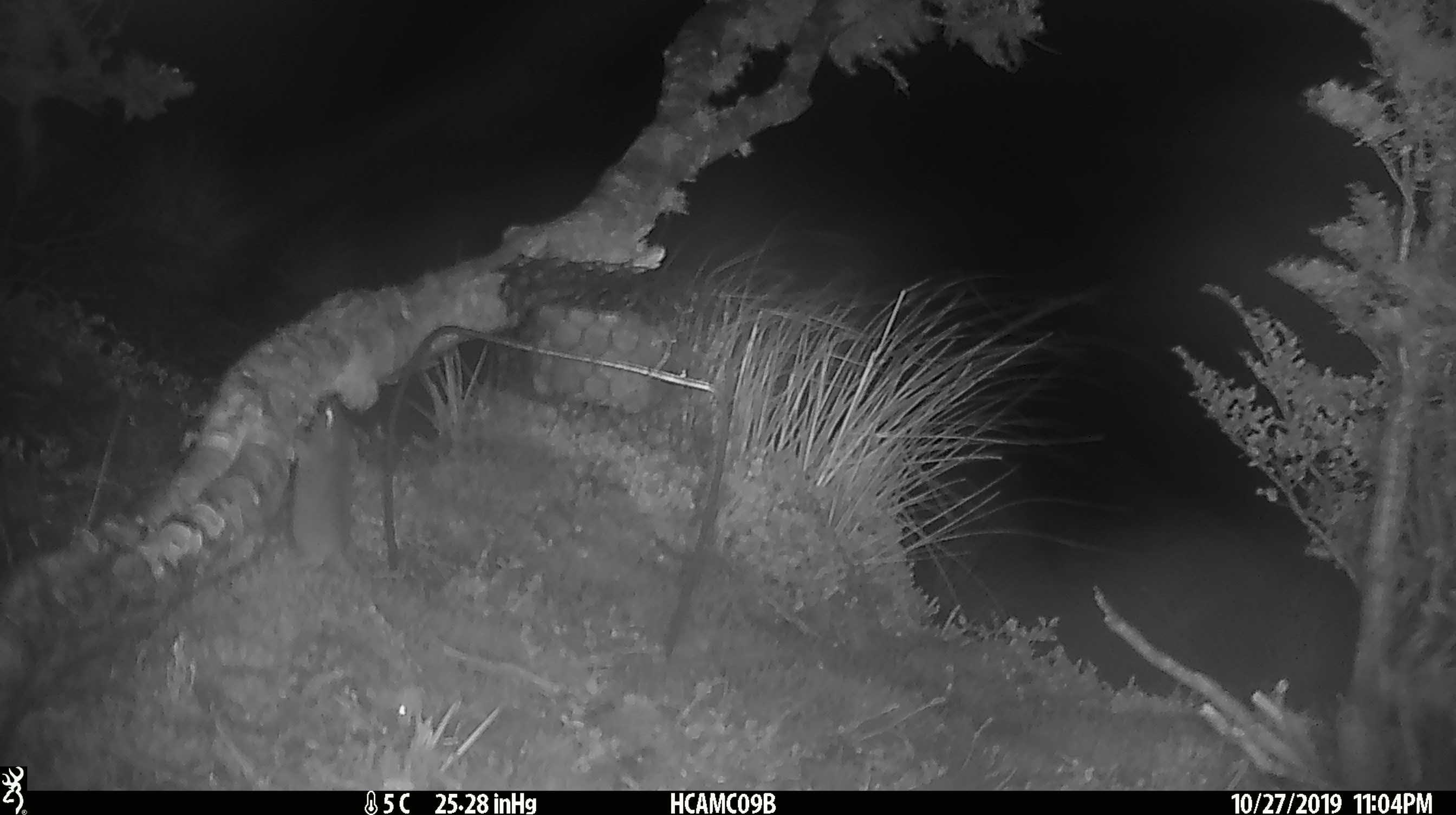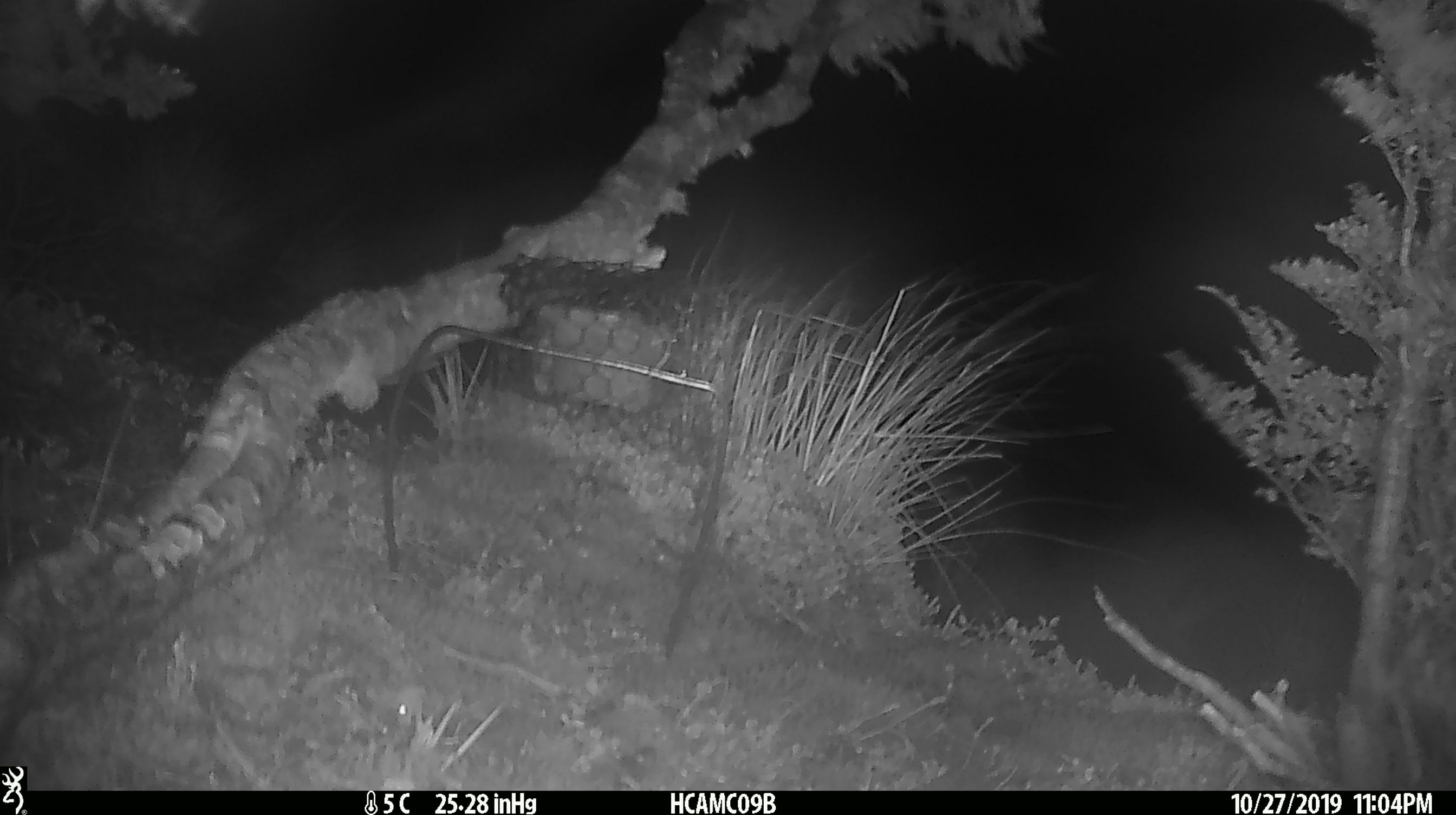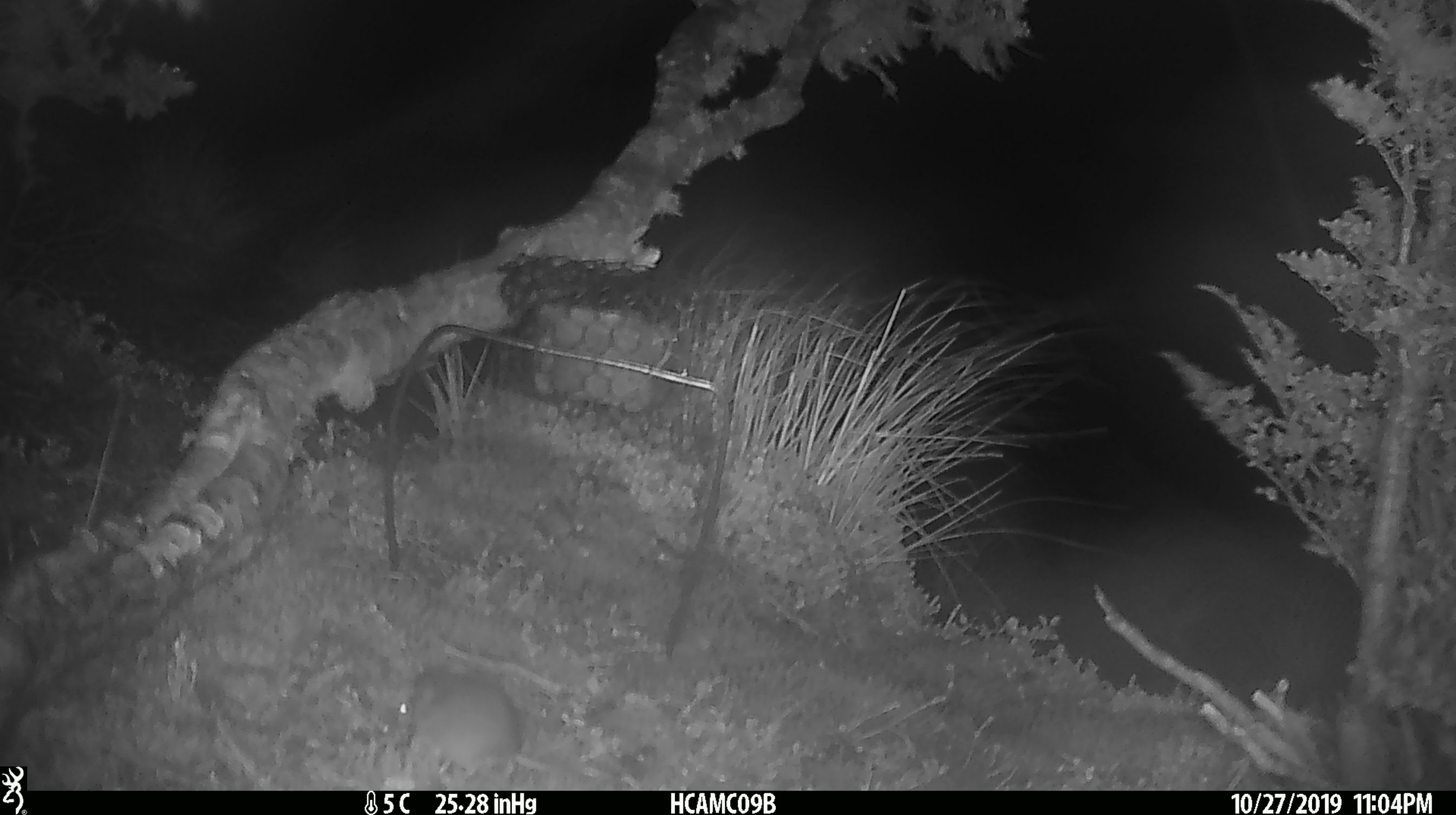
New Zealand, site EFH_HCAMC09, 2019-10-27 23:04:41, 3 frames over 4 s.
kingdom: Animalia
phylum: Chordata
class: Mammalia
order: Rodentia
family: Muridae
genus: Mus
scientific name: Mus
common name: mouse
Mouse (Mus).